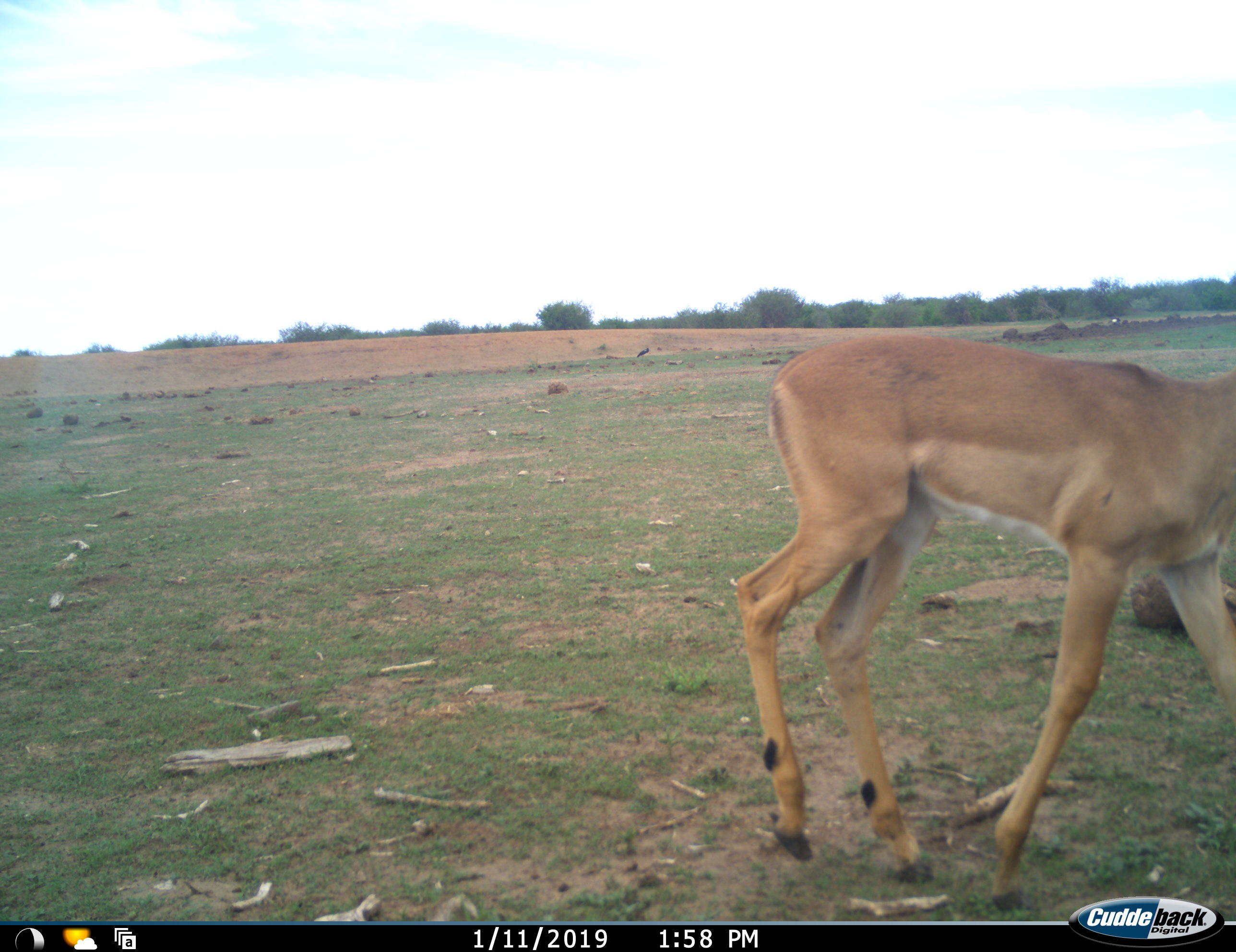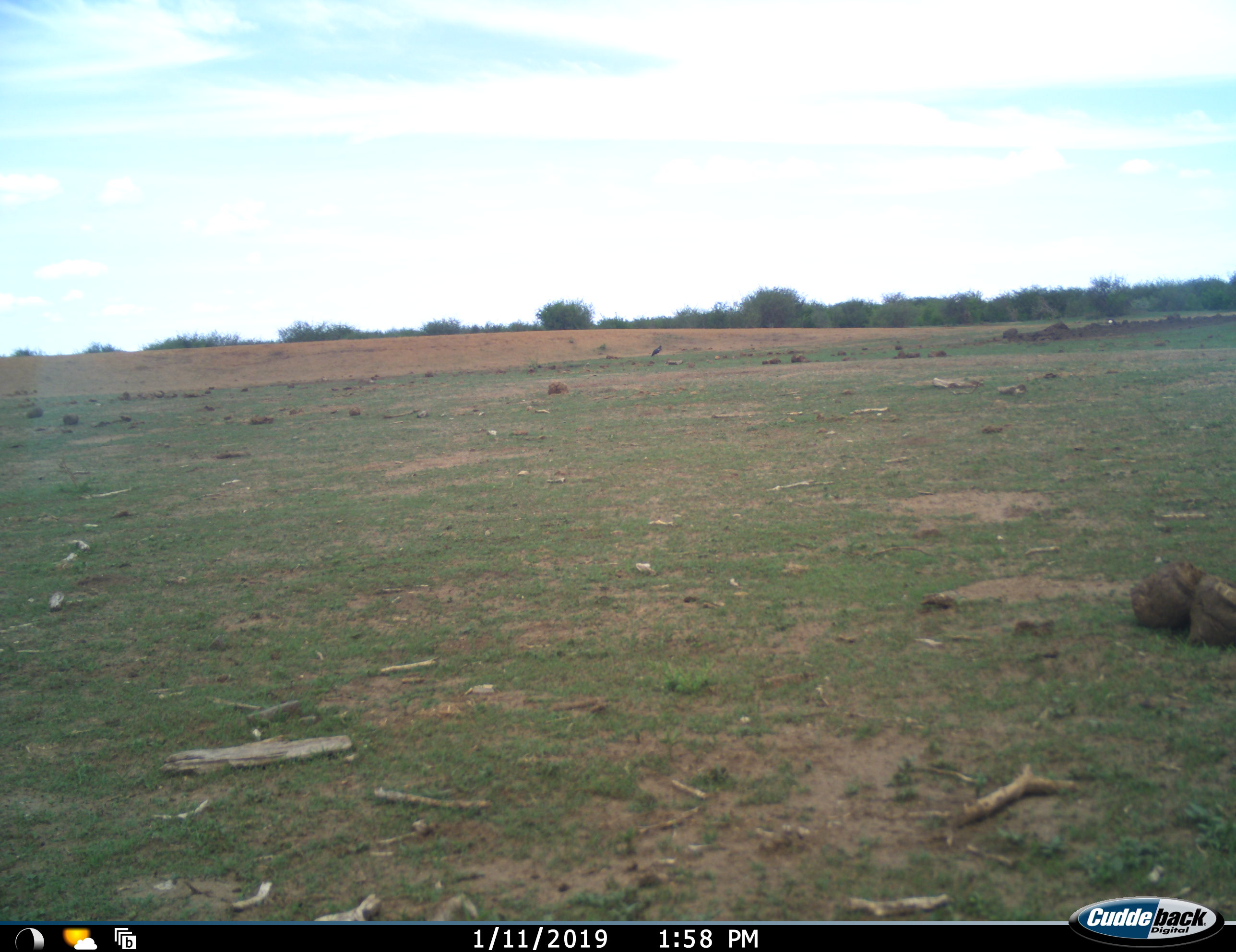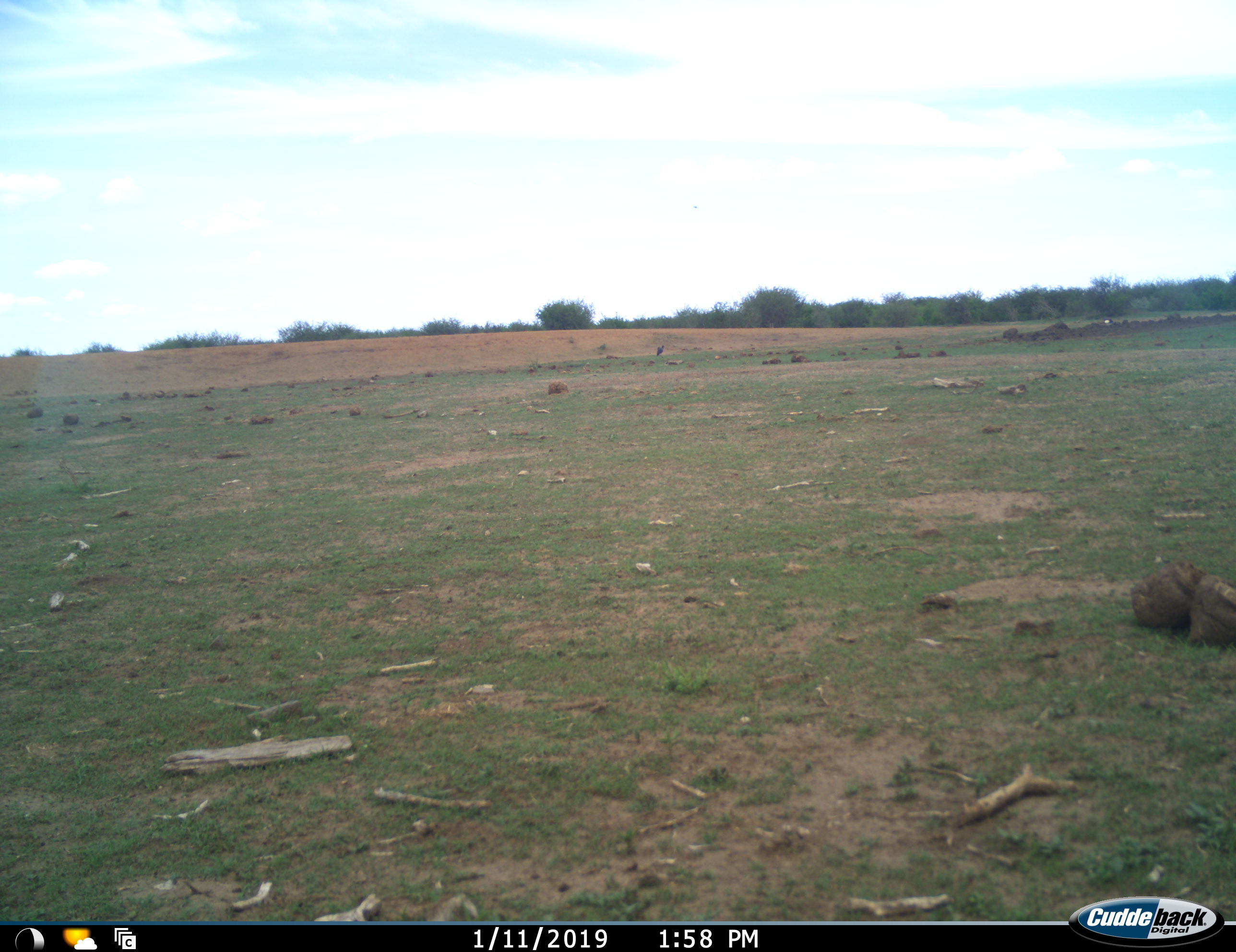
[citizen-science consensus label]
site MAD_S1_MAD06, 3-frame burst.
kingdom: Animalia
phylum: Chordata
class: Mammalia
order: Artiodactyla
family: Bovidae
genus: Aepyceros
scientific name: Aepyceros melampus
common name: impala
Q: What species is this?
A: Impala (Aepyceros melampus).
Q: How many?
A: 1.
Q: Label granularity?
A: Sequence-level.